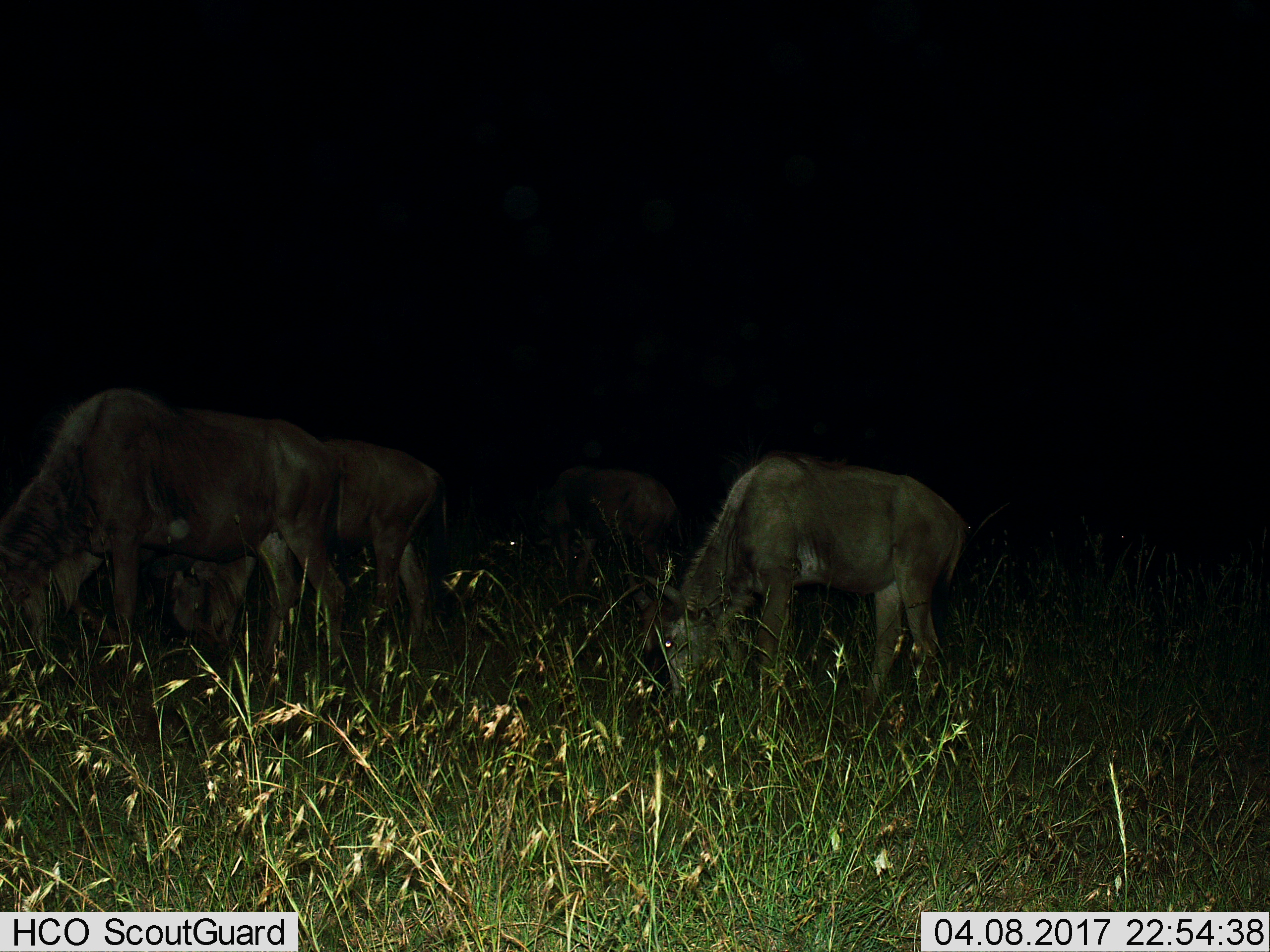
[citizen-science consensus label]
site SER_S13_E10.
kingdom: Animalia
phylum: Chordata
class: Mammalia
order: Artiodactyla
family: Bovidae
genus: Connochaetes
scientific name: Connochaetes taurinus taurinus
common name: blue wildebeest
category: wildebeestblue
Wildebeestblue (blue wildebeest) (Connochaetes taurinus taurinus), count 4. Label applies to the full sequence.